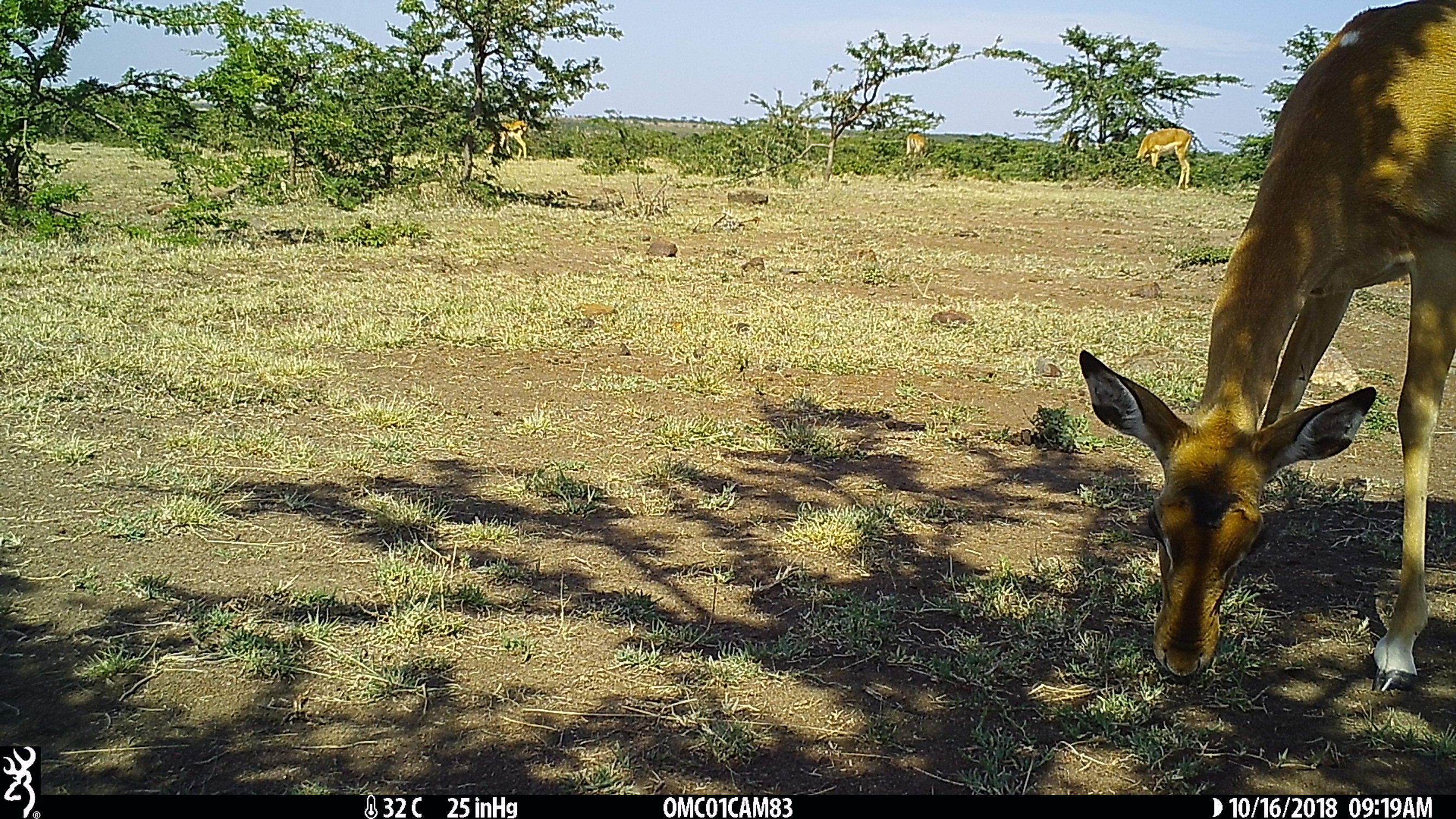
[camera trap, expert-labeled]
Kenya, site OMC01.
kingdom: Animalia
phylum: Chordata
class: Mammalia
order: Artiodactyla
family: Bovidae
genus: Aepyceros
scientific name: Aepyceros melampus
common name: impala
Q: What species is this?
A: Impala (Aepyceros melampus).